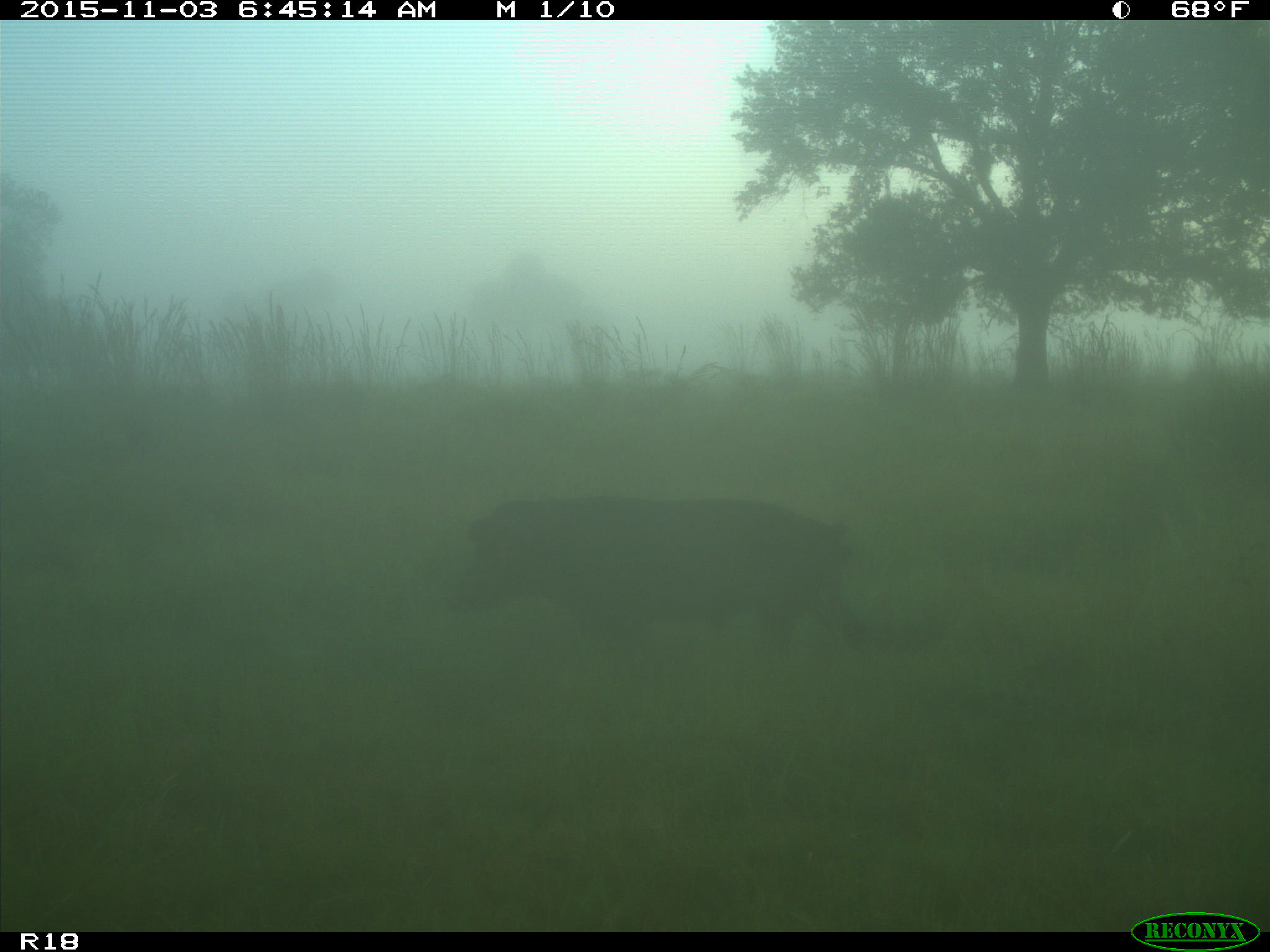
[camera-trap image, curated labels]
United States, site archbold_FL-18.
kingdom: Animalia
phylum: Chordata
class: Mammalia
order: Artiodactyla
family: Suidae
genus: Sus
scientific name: Sus scrofa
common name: wild boar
Sus scrofa (wild boar).